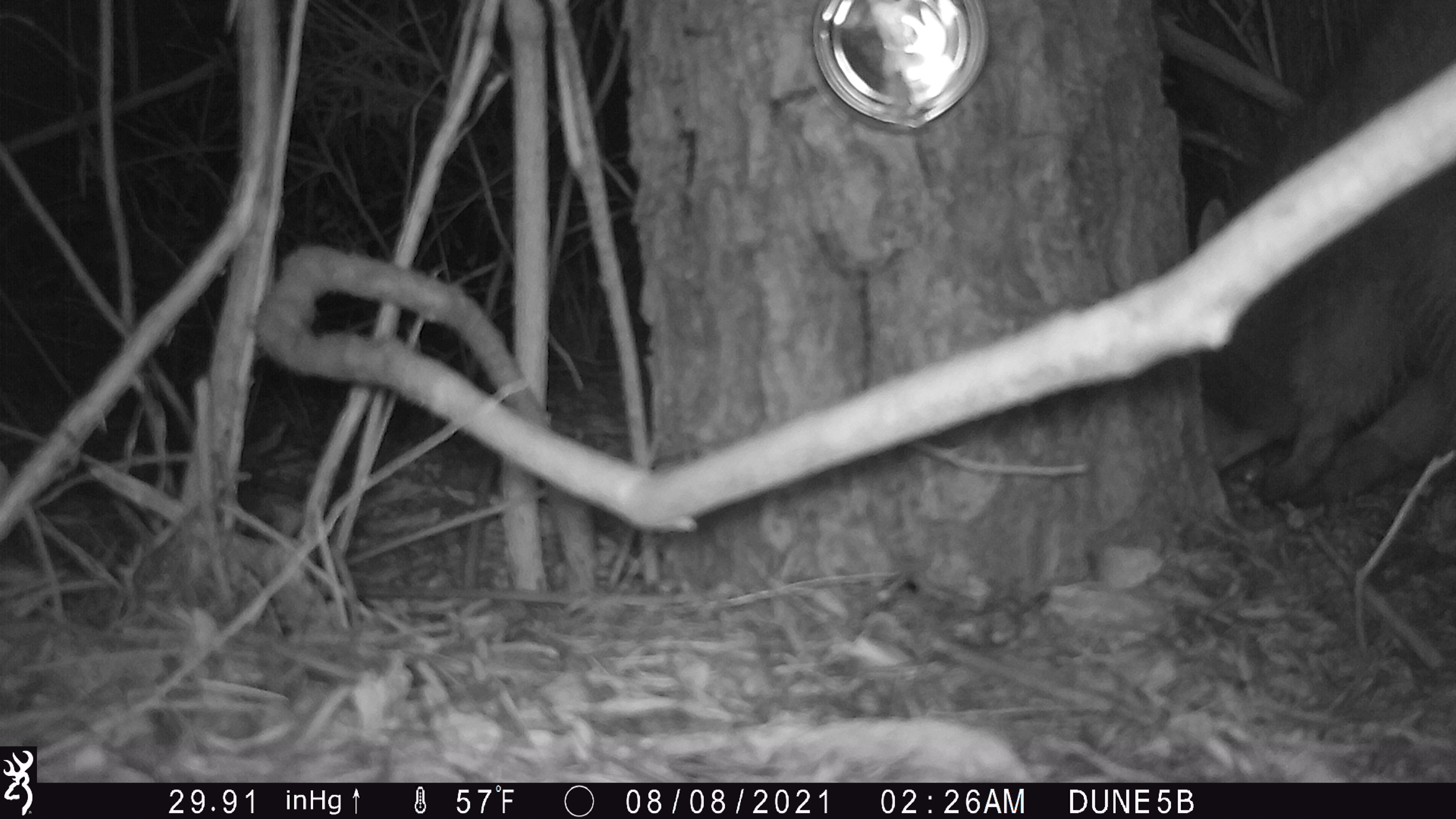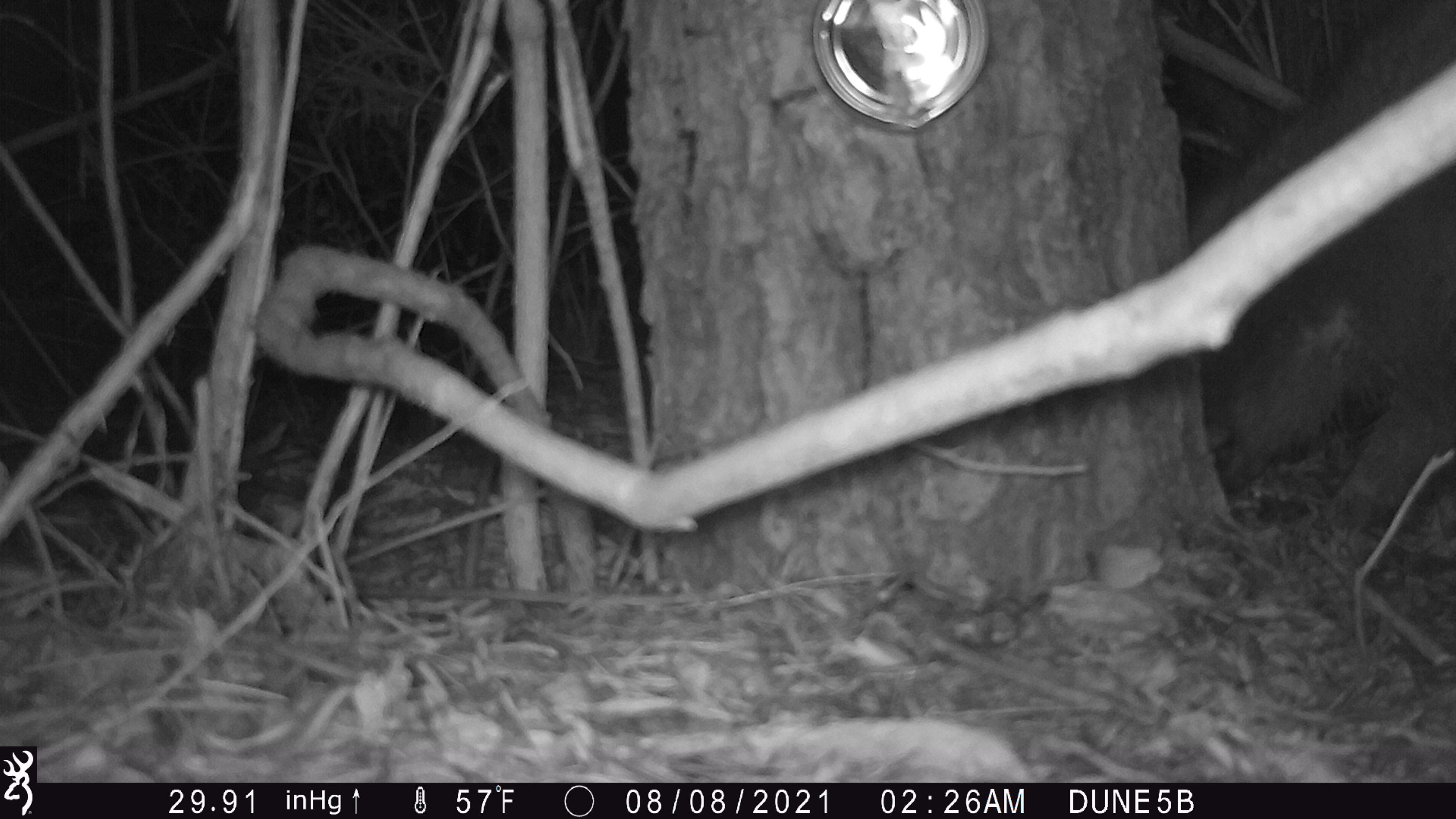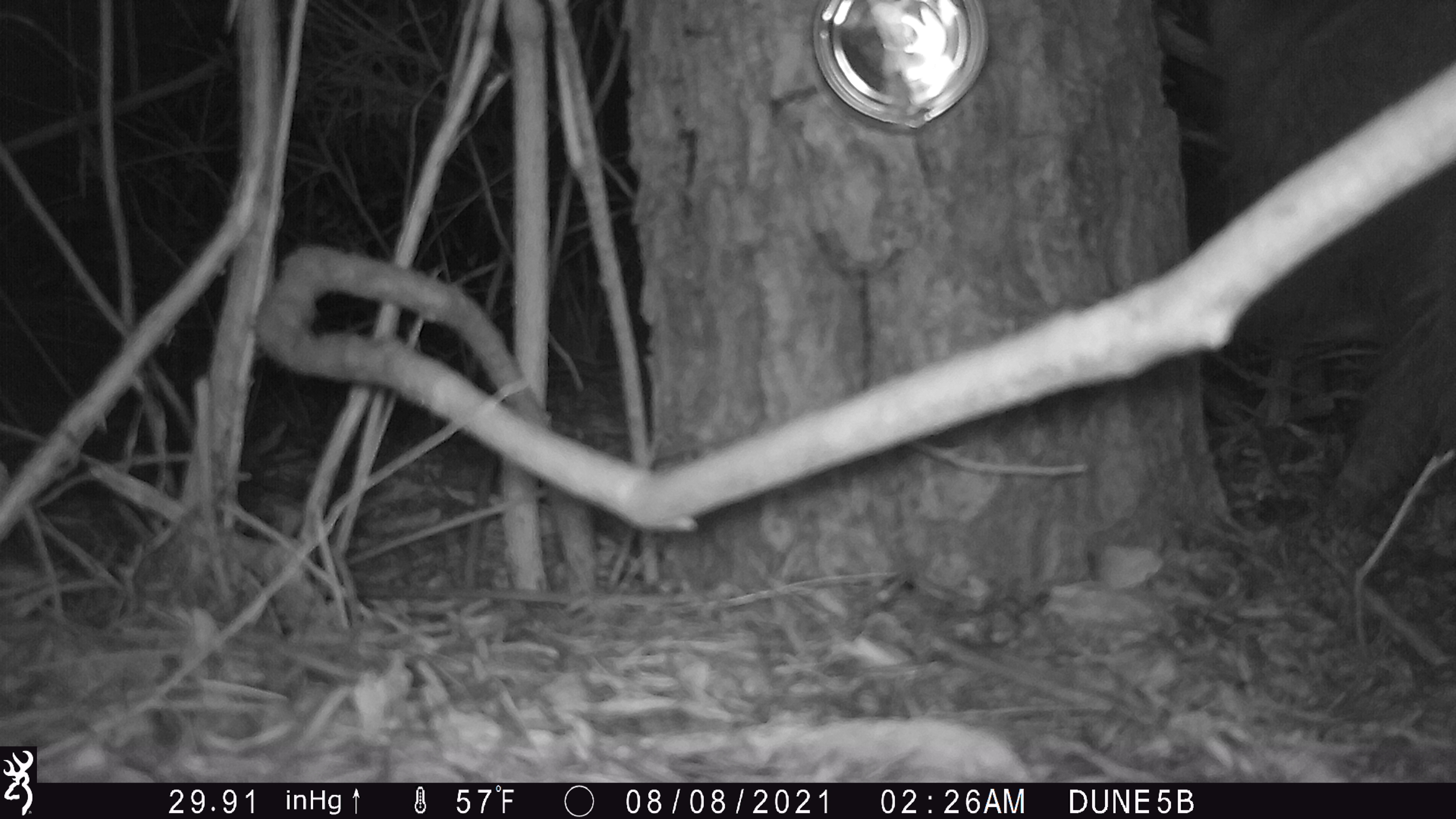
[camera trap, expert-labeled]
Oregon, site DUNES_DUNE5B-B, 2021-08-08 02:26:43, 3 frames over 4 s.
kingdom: Animalia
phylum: Chordata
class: Mammalia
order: Carnivora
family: Procyonidae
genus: Procyon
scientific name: Procyon lotor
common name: northern raccoon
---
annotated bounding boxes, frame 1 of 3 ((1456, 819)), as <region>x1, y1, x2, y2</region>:
northern raccoon: <region>1184, 3, 1455, 514</region>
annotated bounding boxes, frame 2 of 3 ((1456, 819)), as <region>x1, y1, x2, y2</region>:
northern raccoon: <region>1185, 1, 1454, 530</region>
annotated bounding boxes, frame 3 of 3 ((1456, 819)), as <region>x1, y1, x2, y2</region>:
northern raccoon: <region>1201, 3, 1454, 512</region>